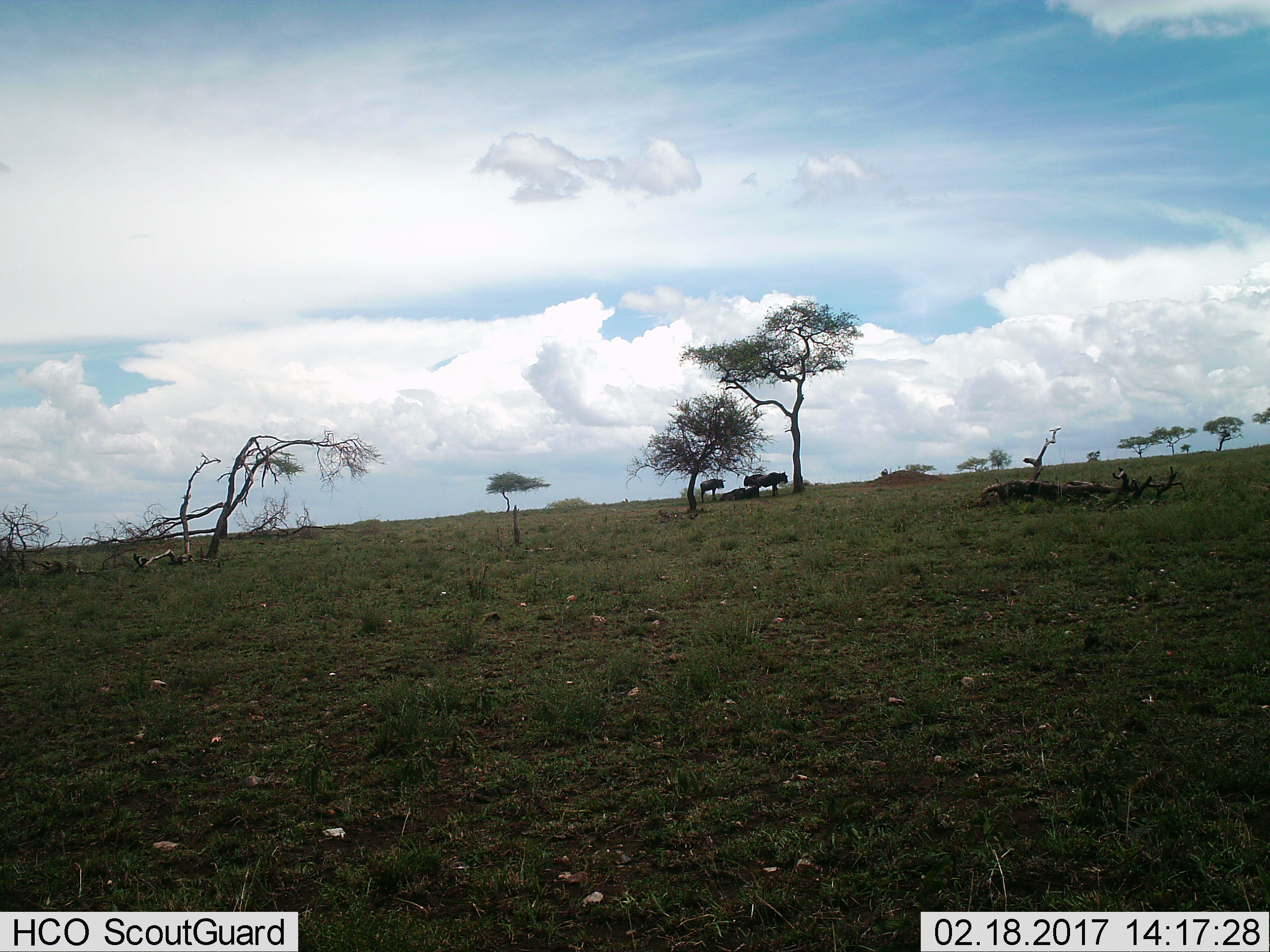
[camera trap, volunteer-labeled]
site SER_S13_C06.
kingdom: Animalia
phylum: Chordata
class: Mammalia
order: Artiodactyla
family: Bovidae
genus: Connochaetes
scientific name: Connochaetes taurinus taurinus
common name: blue wildebeest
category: wildebeestblue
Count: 5.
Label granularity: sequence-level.